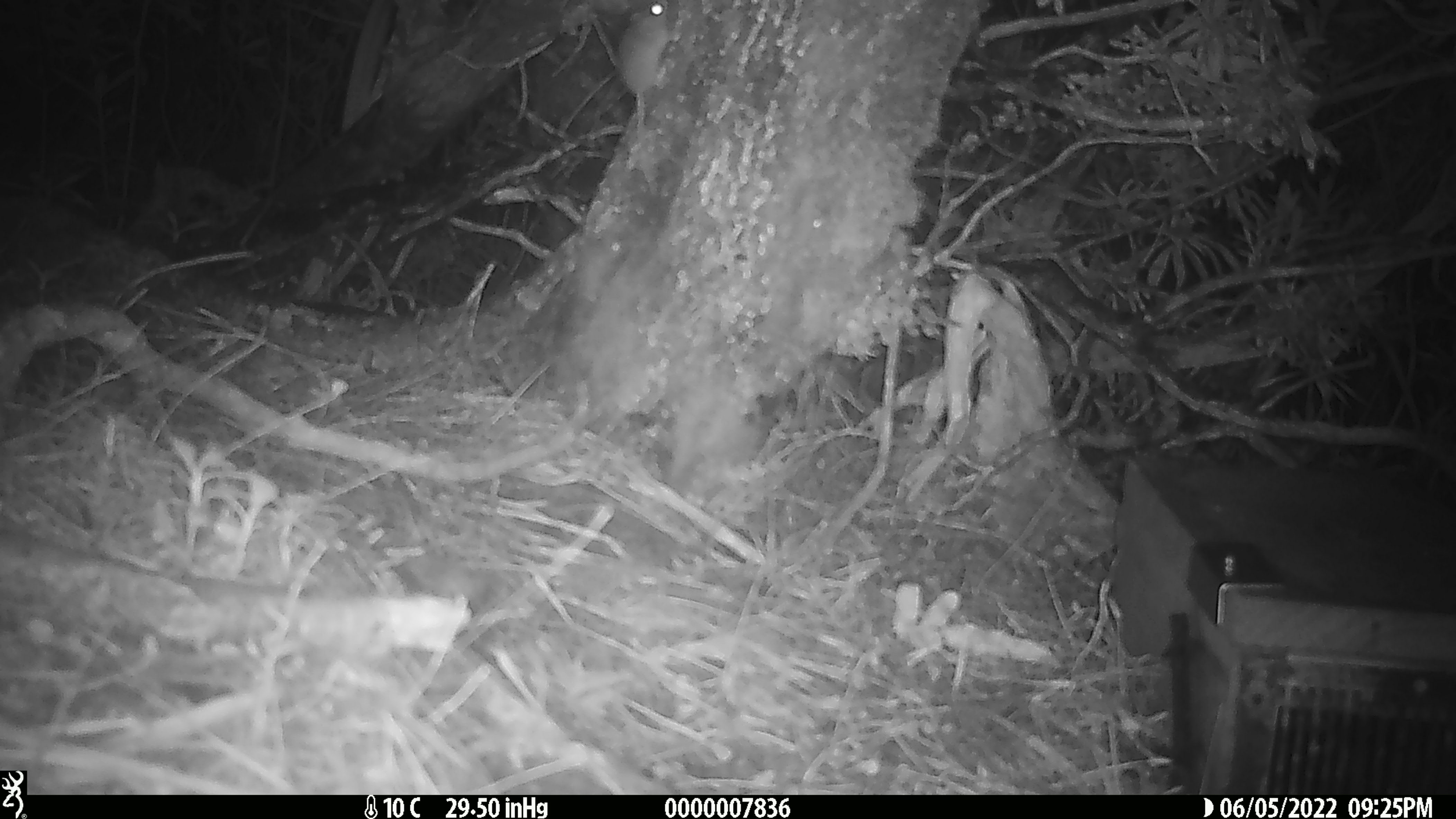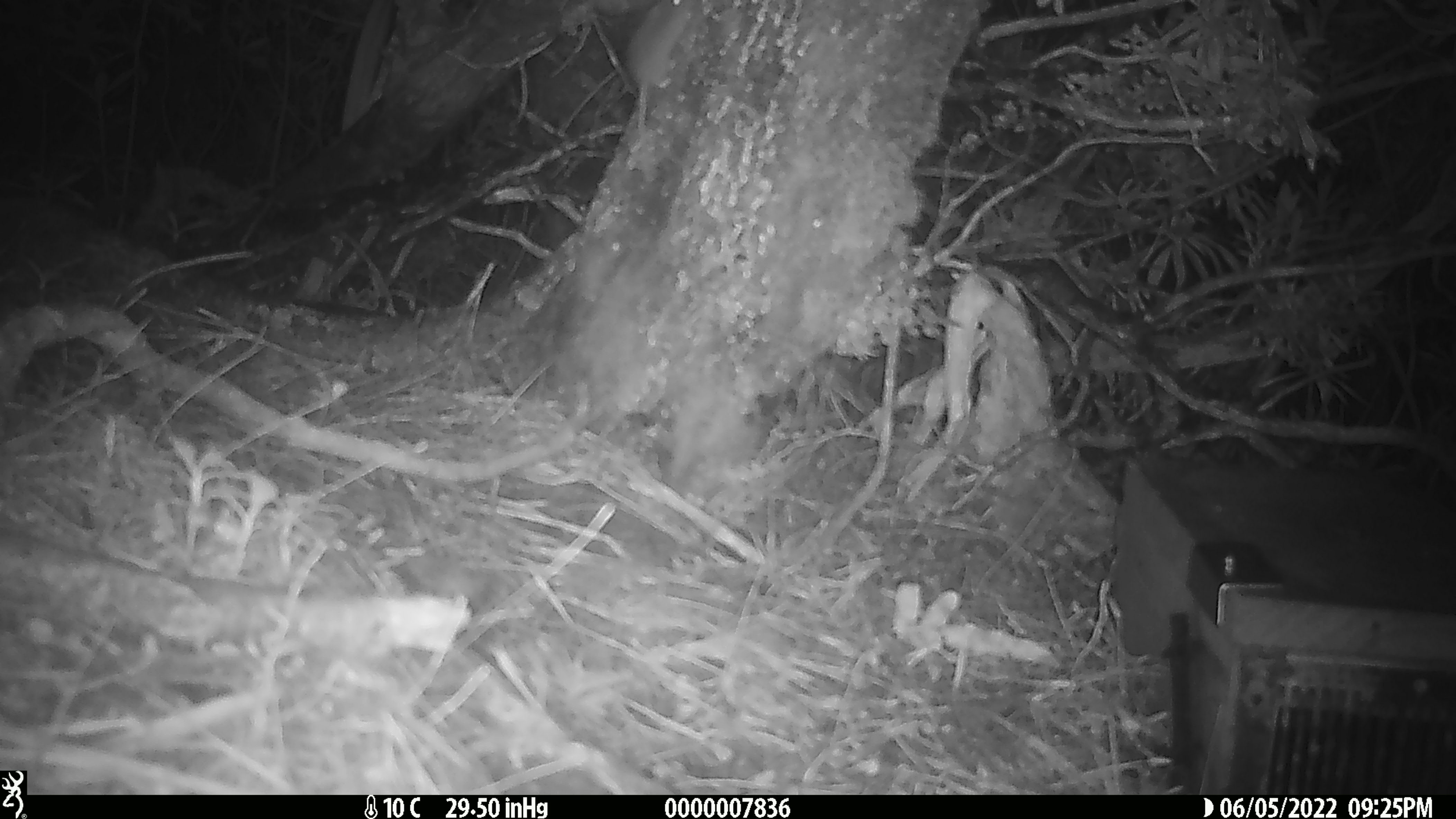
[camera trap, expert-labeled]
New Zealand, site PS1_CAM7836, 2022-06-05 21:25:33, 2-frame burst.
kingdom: Animalia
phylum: Chordata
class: Mammalia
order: Rodentia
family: Muridae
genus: Mus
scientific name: Mus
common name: mouse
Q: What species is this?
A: Mouse (Mus).